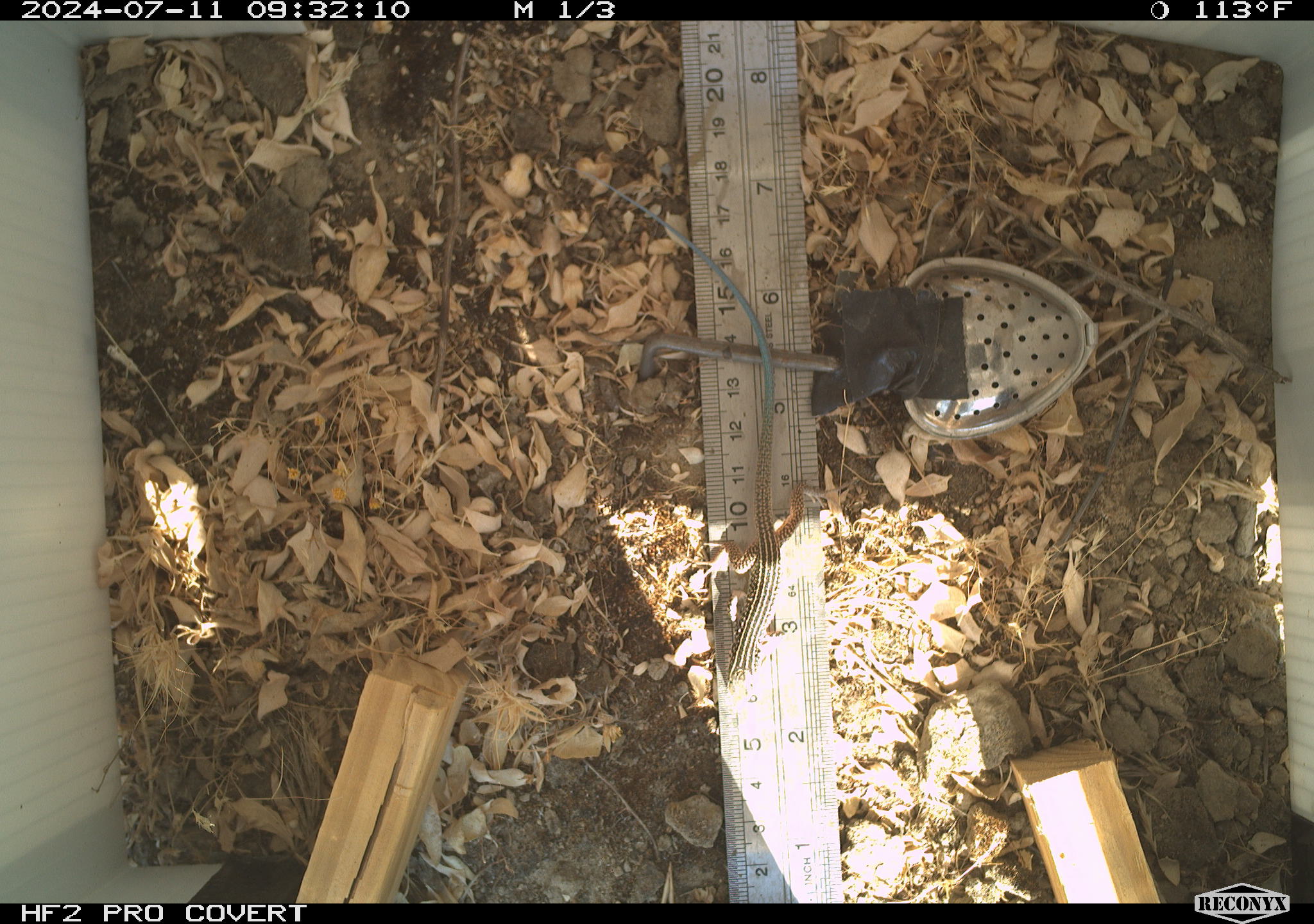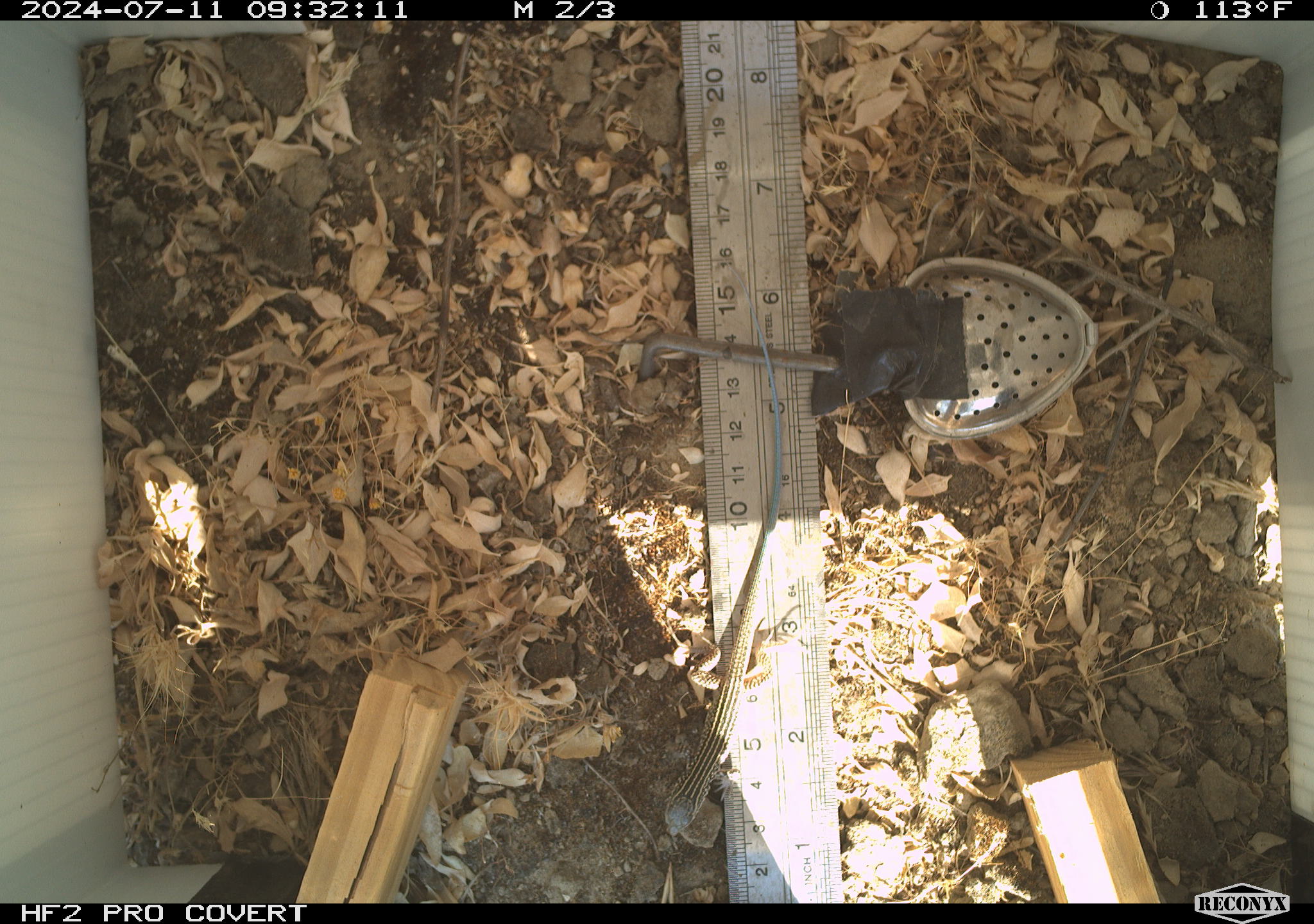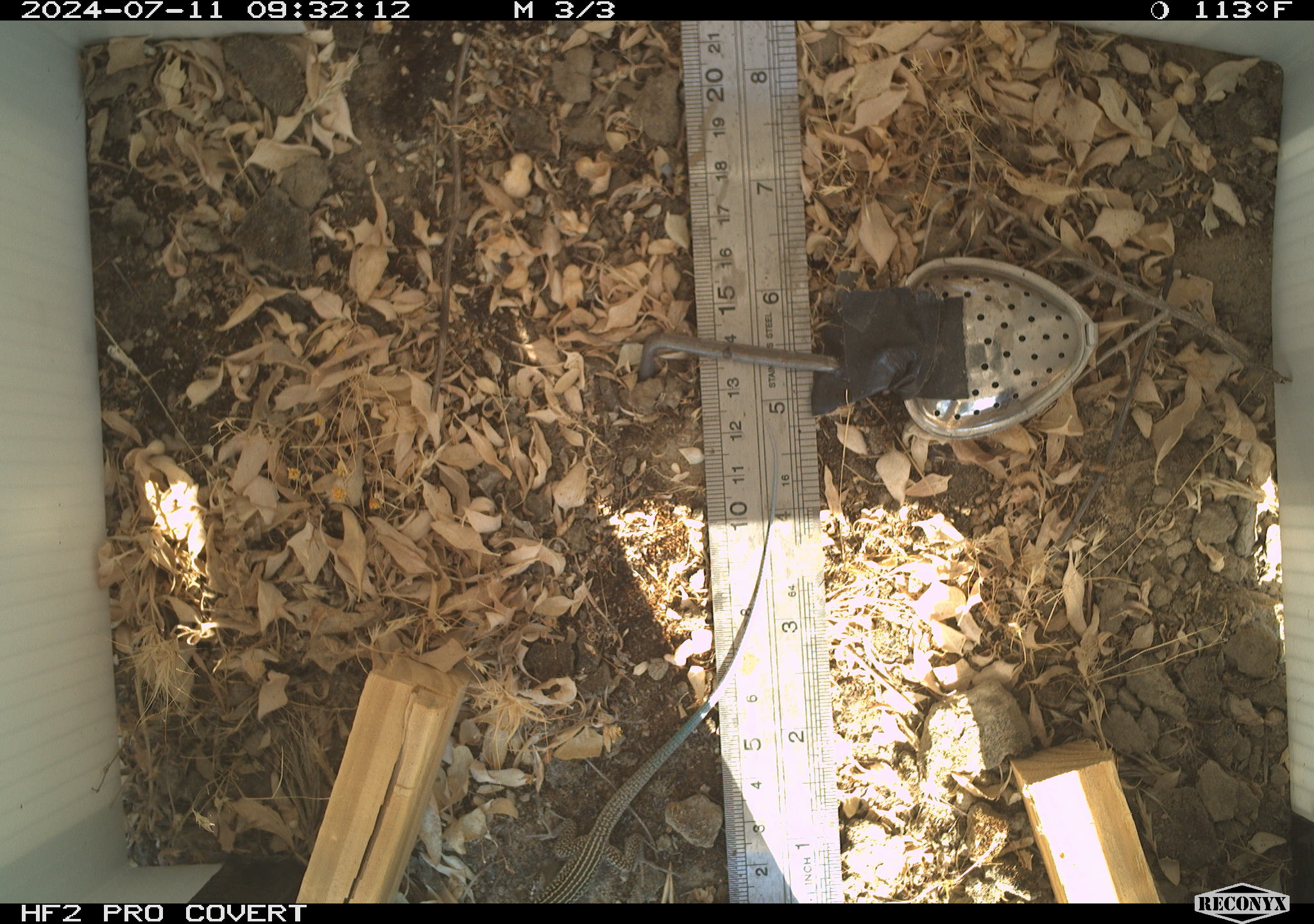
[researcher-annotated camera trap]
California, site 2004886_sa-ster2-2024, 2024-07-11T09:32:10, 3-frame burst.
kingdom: Animalia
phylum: Chordata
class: Reptilia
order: Squamata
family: Teiidae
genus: Aspidoscelis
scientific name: Aspidoscelis tigris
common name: western whiptail